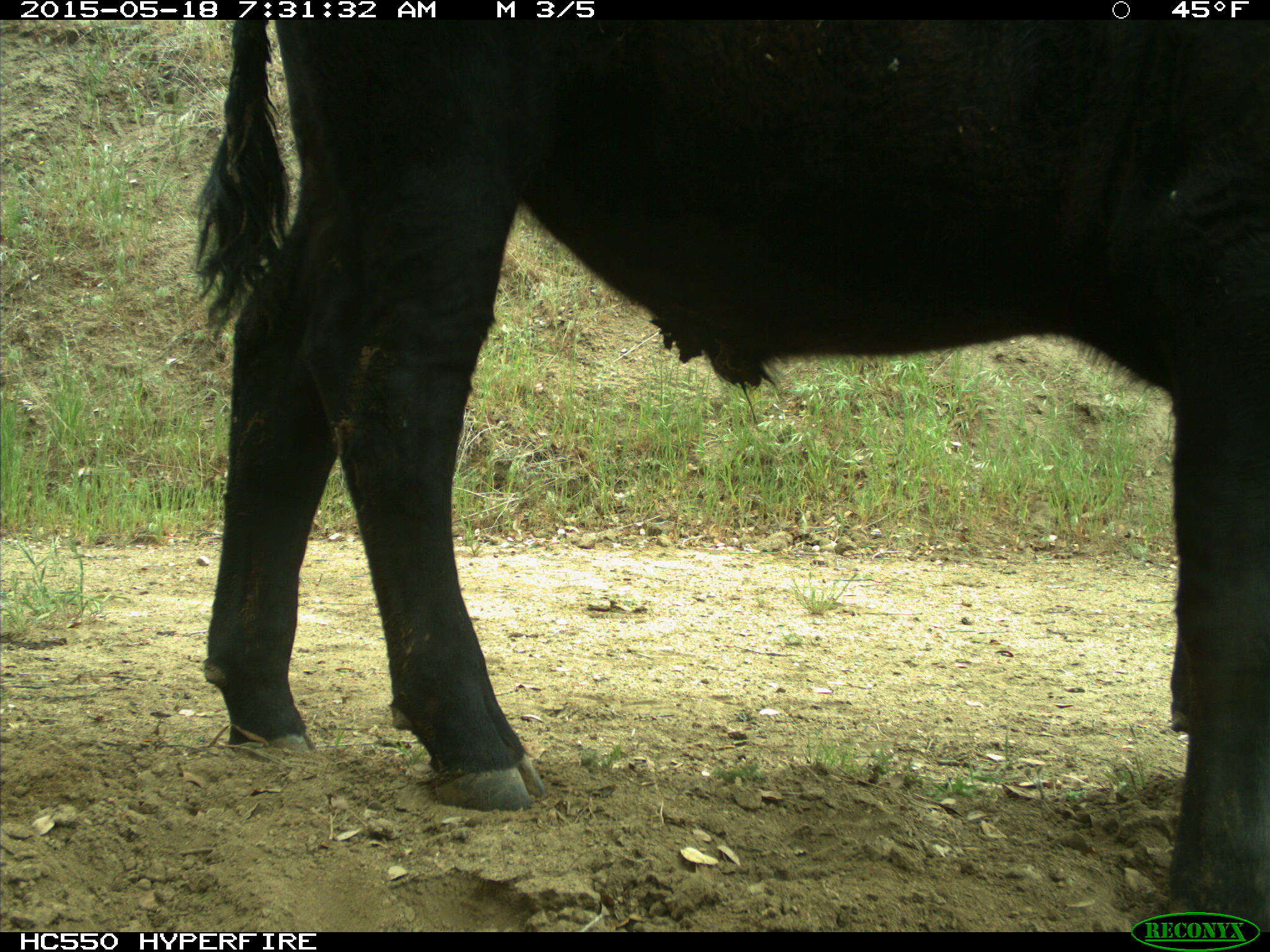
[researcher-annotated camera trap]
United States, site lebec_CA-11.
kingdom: Animalia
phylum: Chordata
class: Mammalia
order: Artiodactyla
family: Bovidae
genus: Bos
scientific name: Bos taurus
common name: domestic cow